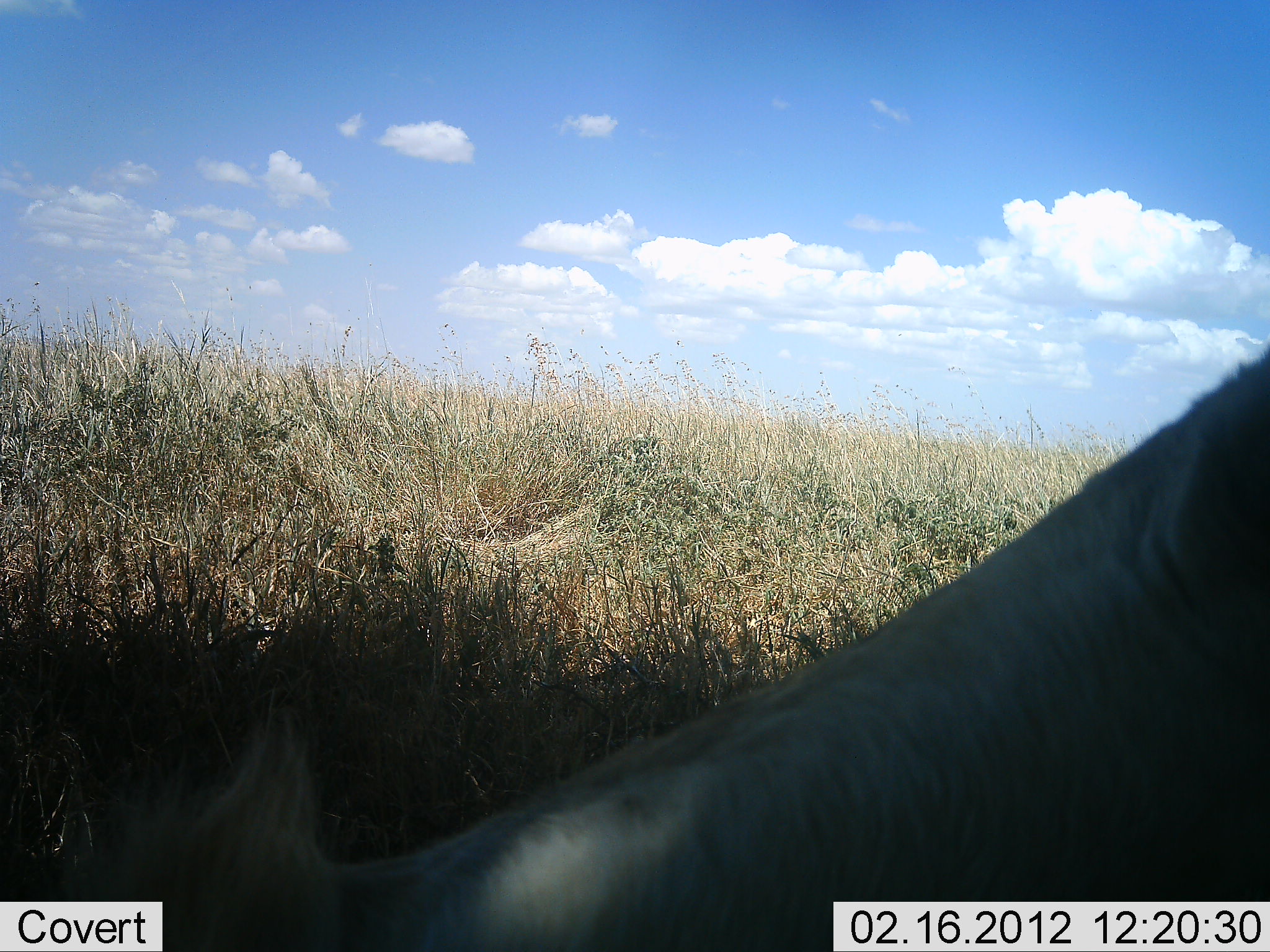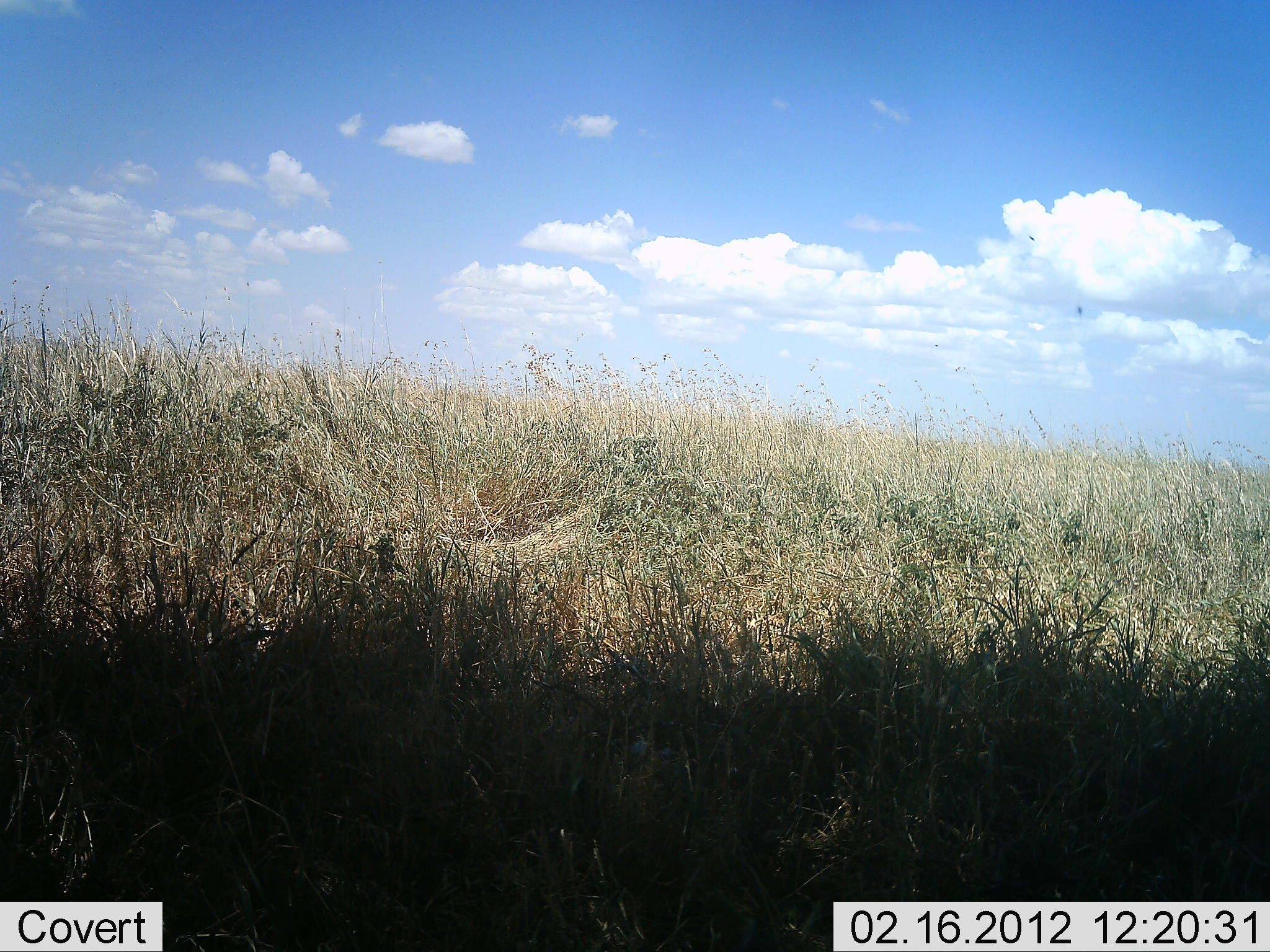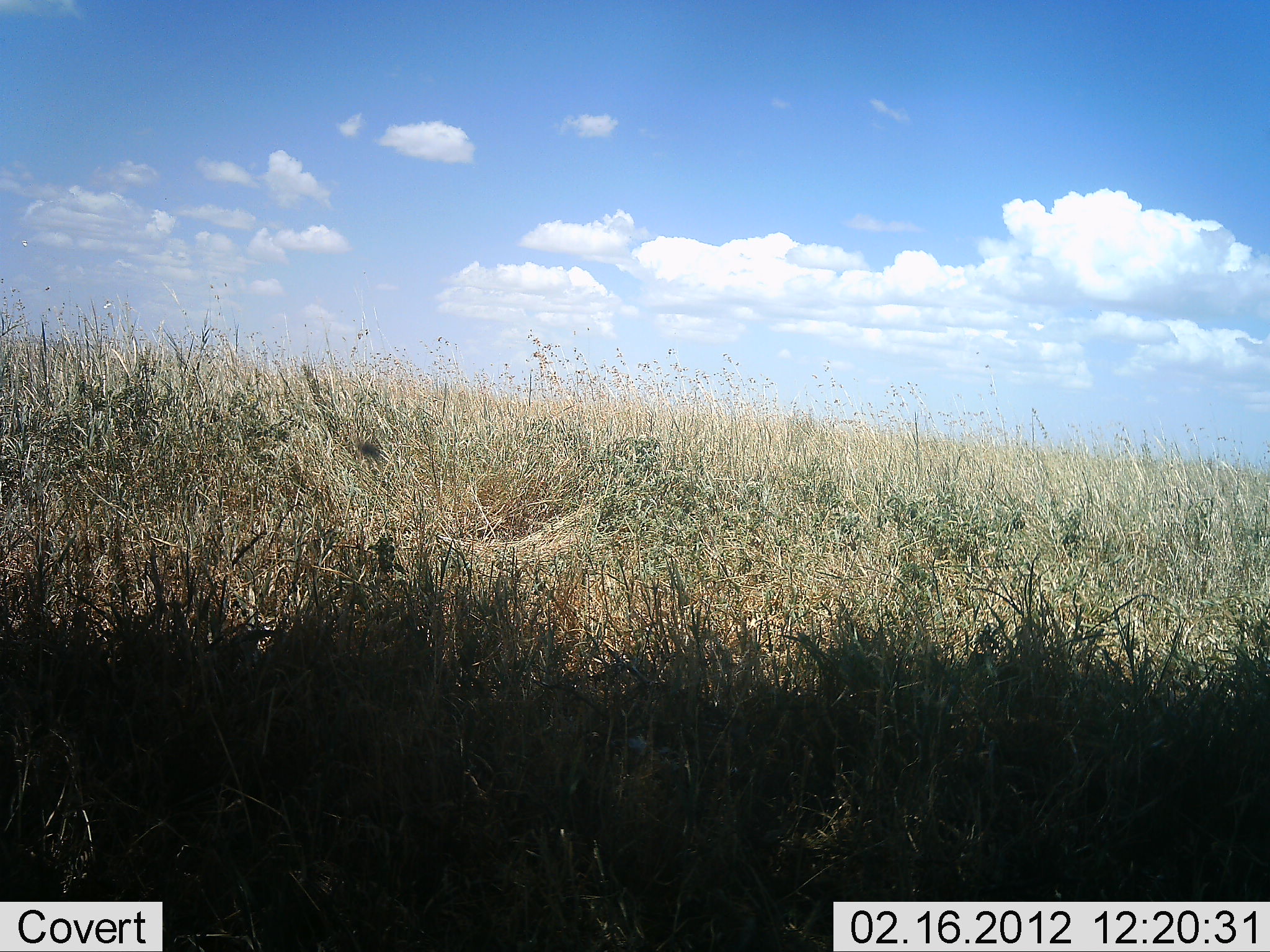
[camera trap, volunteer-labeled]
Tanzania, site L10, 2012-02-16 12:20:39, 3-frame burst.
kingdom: Animalia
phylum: Chordata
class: Mammalia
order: Artiodactyla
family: Bovidae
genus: Connochaetes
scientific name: Connochaetes taurinus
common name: blue wildebeest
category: wildebeest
Wildebeest (blue wildebeest) (Connochaetes taurinus), count 1. Behavior (volunteer vote fractions): standing 20%, resting 0%, moving 60%, interacting 0%. Young present (vote fraction): 0%. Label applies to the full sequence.